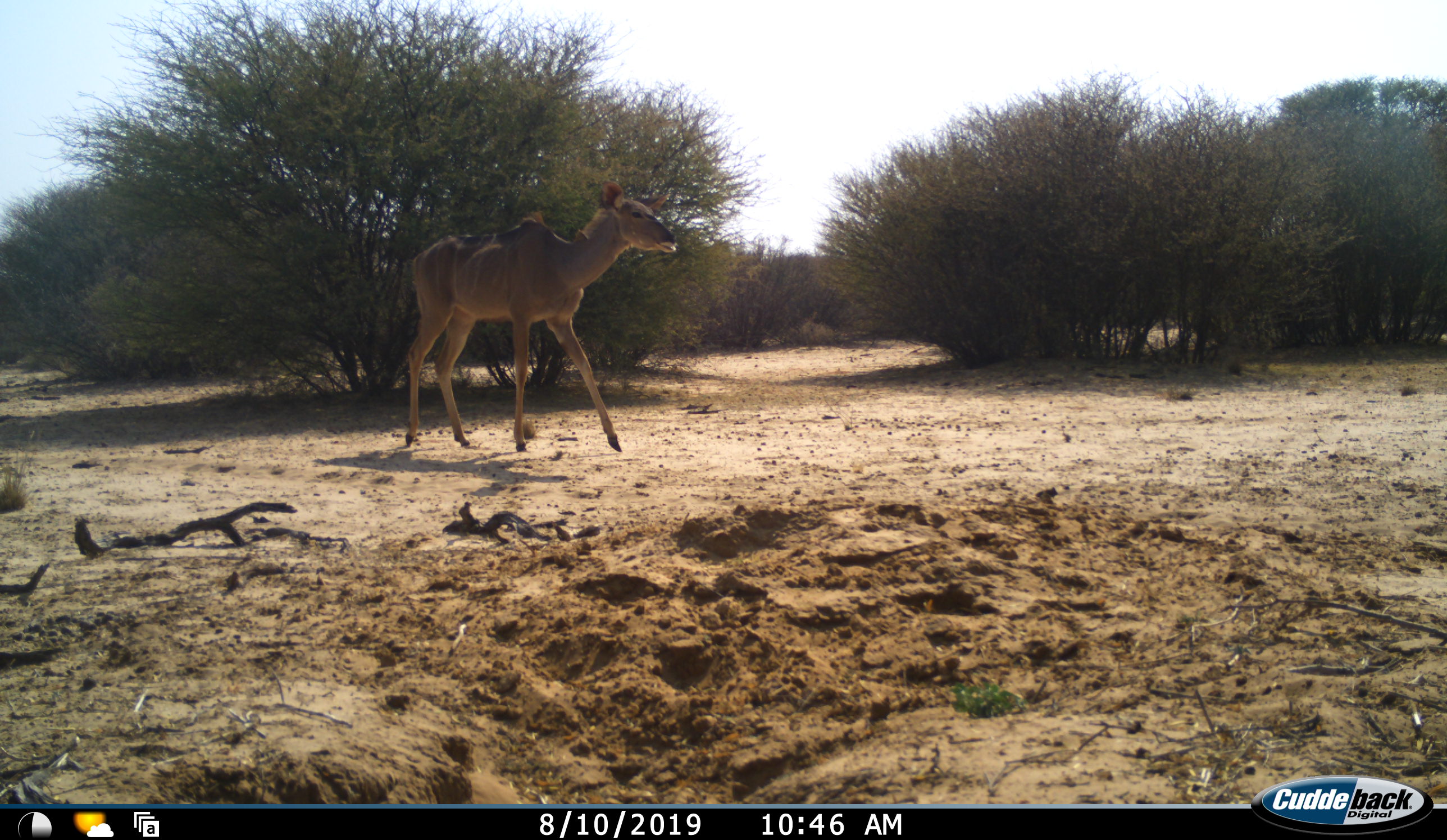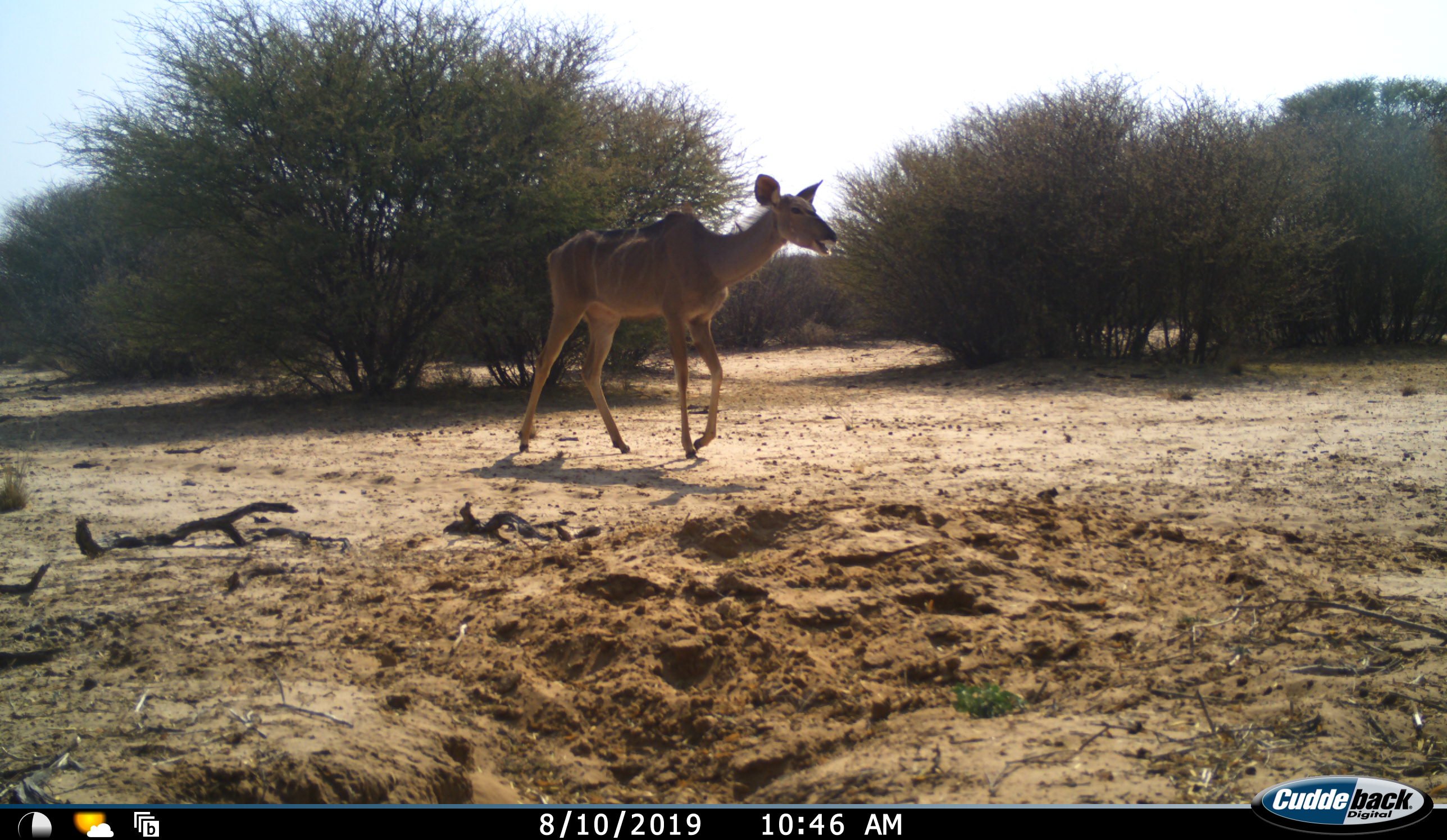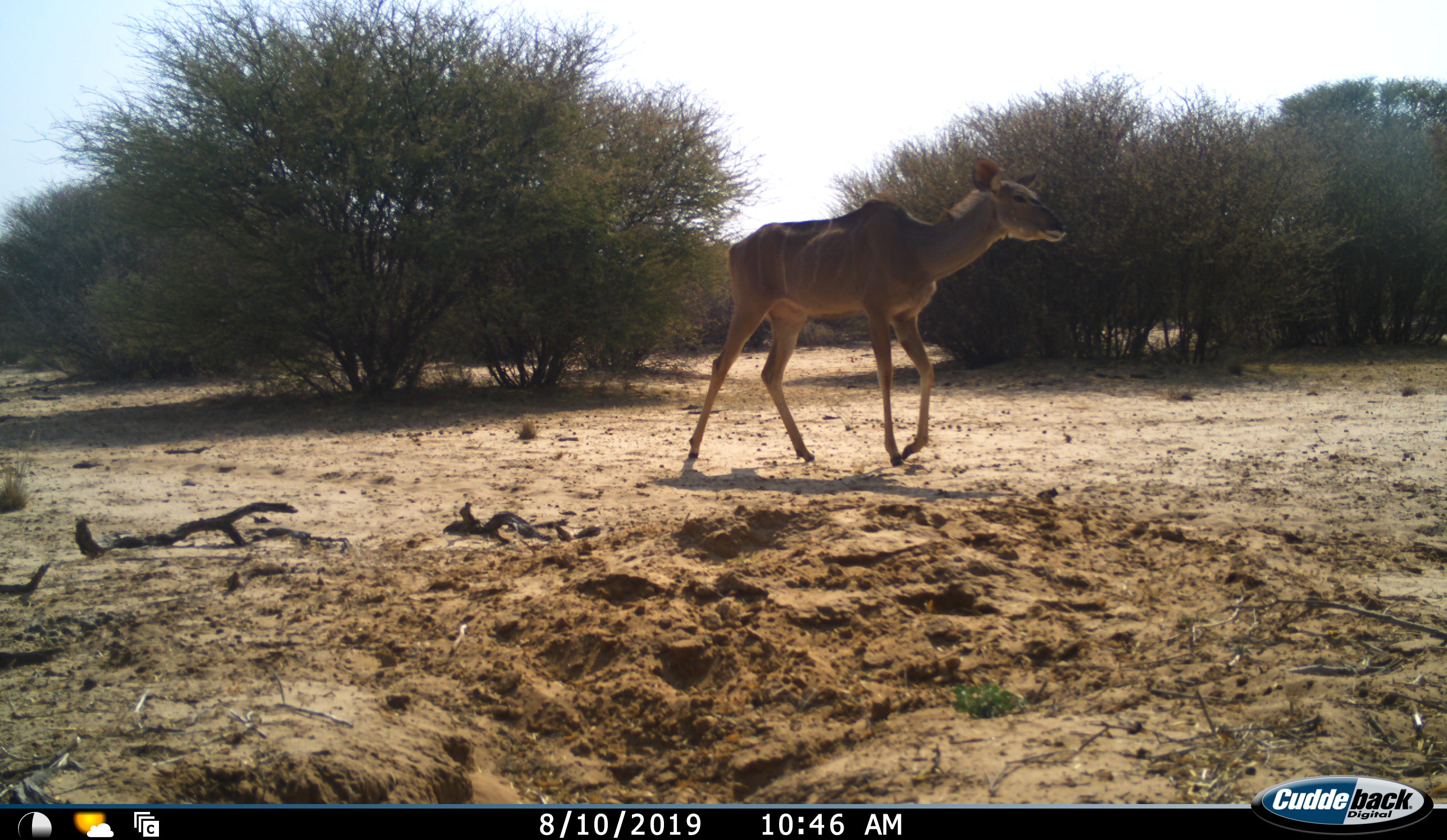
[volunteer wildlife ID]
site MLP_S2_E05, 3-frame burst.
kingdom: Animalia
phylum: Chordata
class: Mammalia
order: Artiodactyla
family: Bovidae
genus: Tragelaphus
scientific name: Tragelaphus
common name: kudu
Kudu (Tragelaphus), count 1. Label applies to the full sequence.